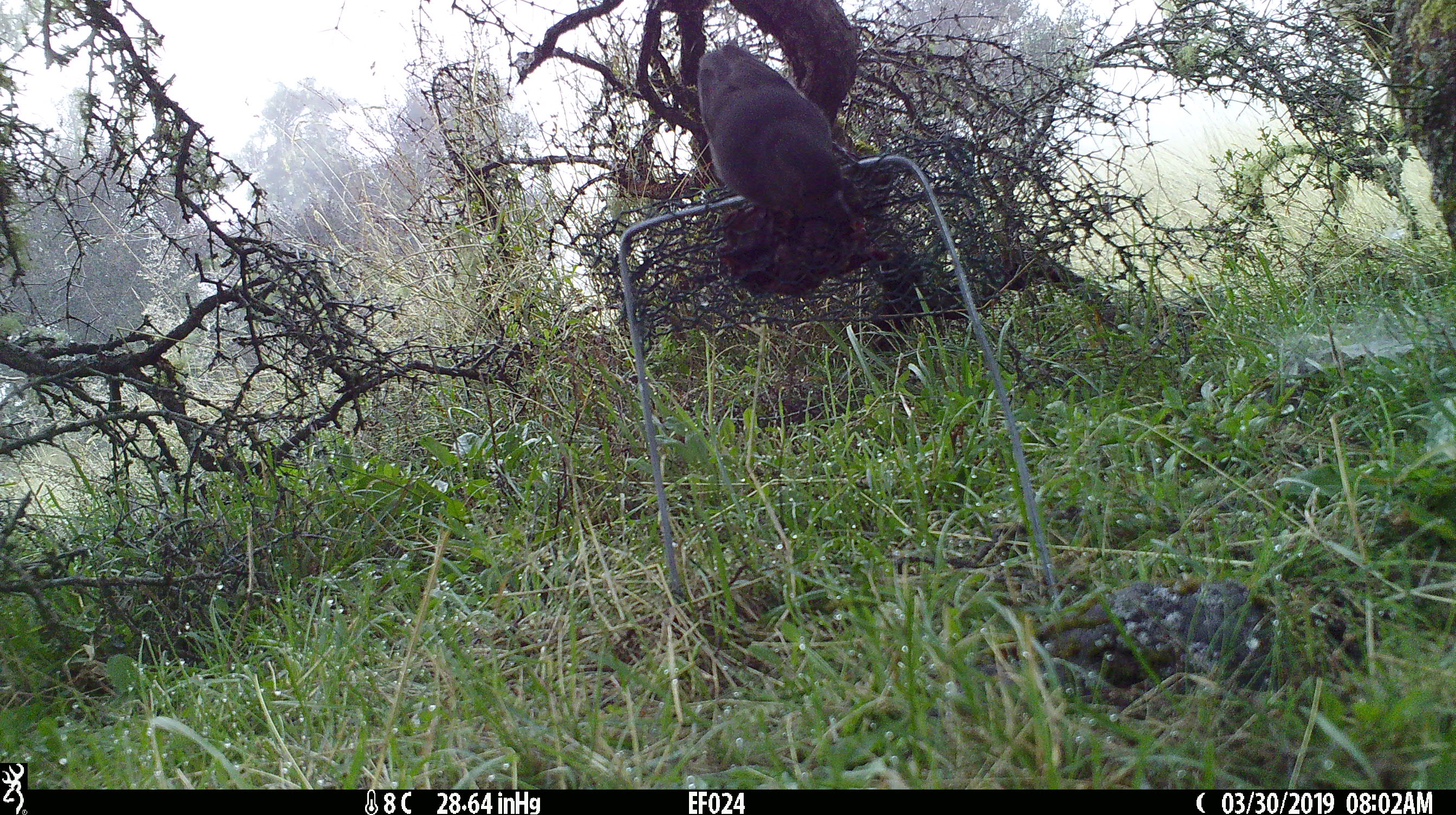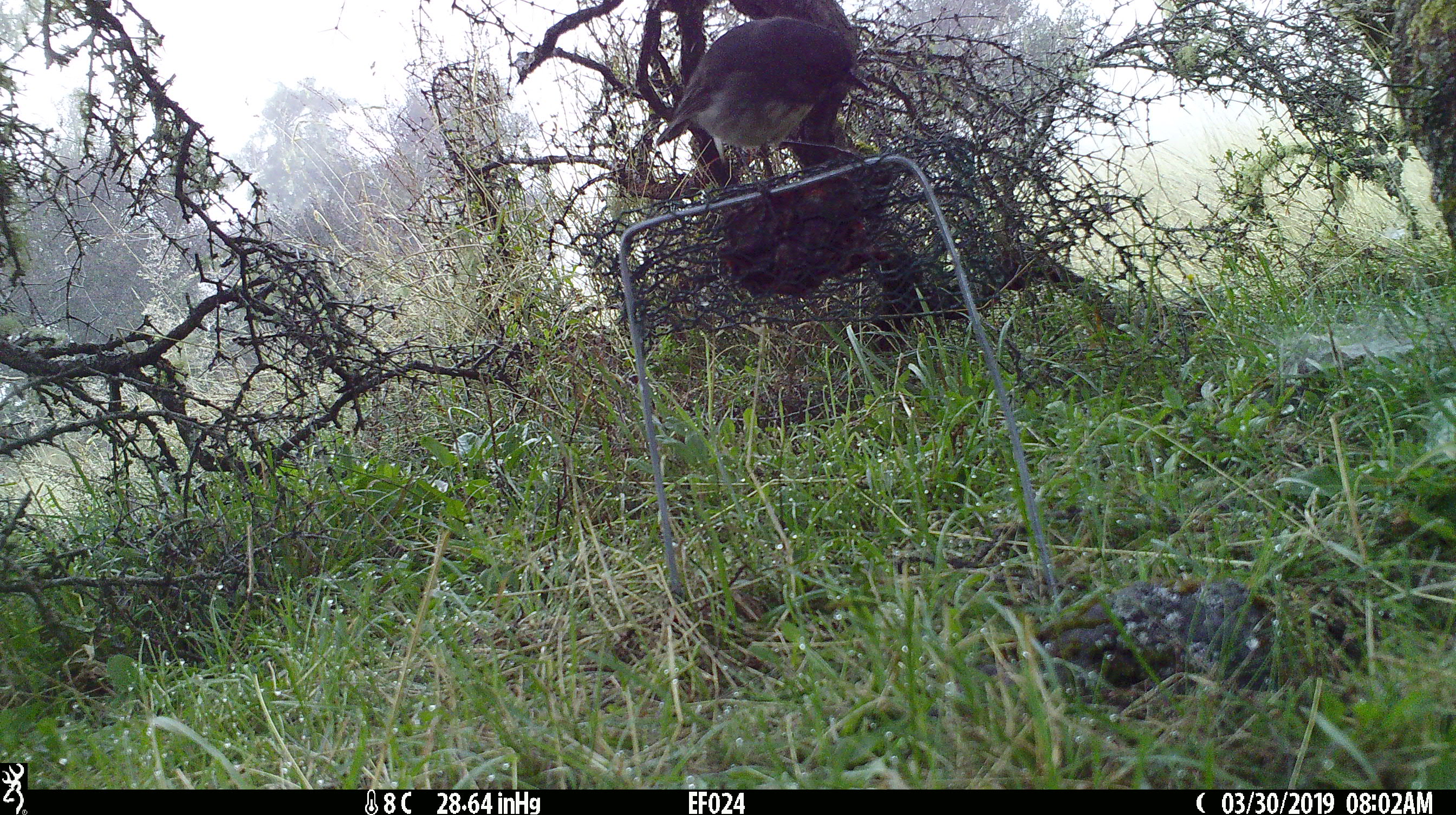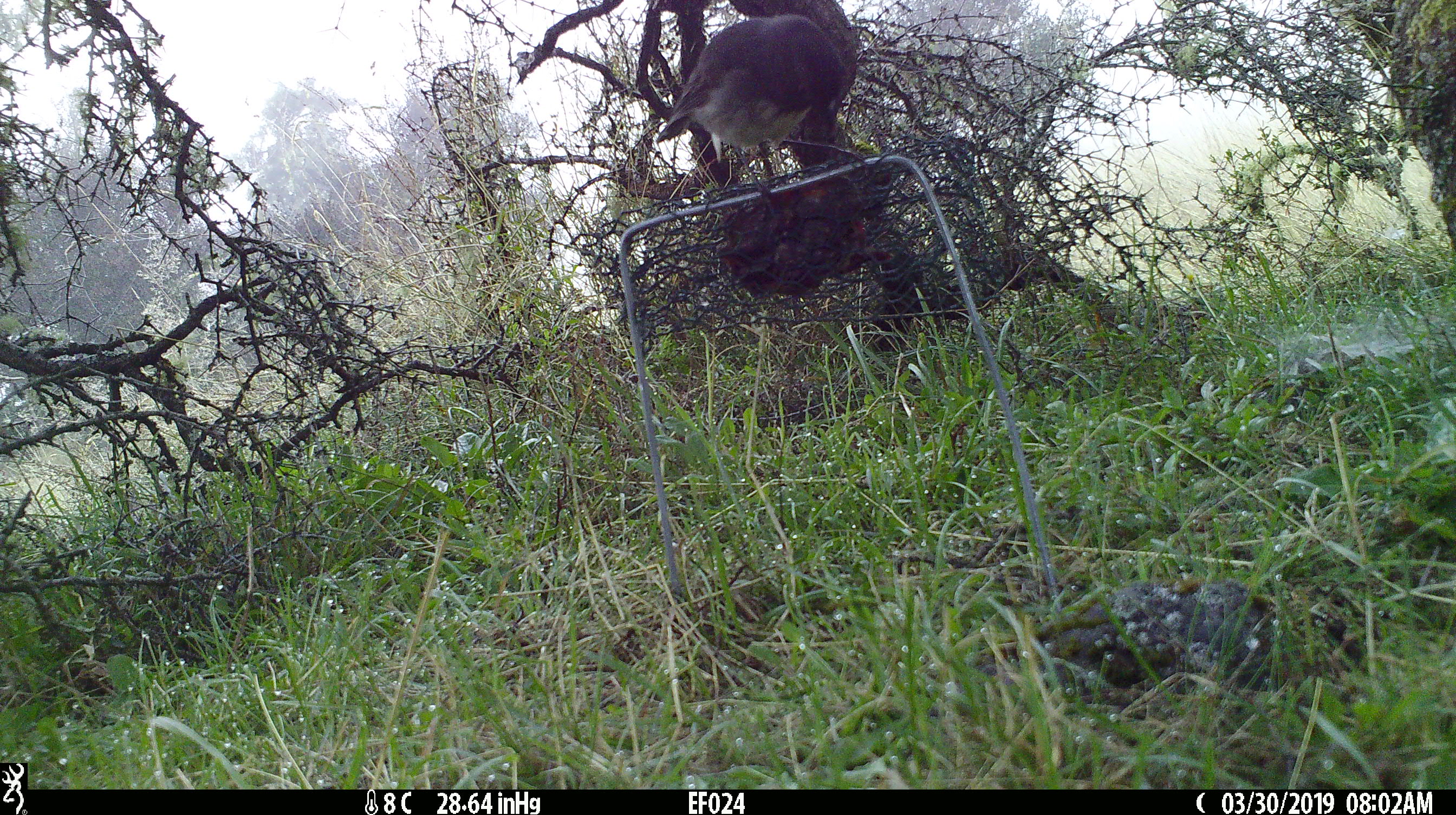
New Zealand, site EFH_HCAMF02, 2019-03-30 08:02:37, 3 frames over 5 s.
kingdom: Animalia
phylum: Chordata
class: Aves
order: Passeriformes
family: Petroicidae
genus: Petroica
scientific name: Petroica australis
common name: new zealand robin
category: robin